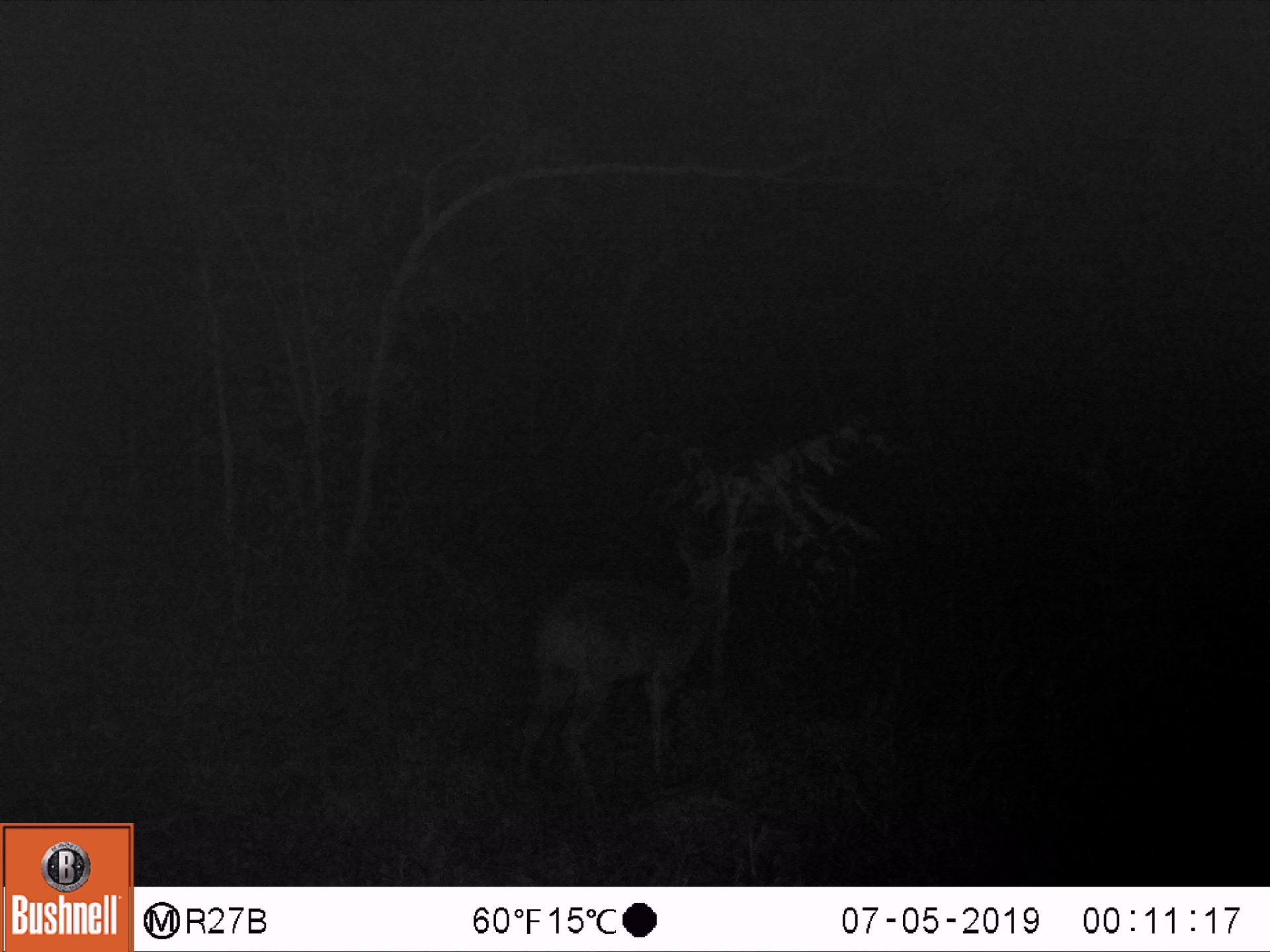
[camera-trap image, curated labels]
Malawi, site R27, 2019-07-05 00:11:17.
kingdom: Animalia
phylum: Chordata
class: Mammalia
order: Artiodactyla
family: Bovidae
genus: Tragelaphus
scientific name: Tragelaphus sylvaticus sylvaticus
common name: cape bushbuck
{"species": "cape bushbuck (Tragelaphus sylvaticus sylvaticus)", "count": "1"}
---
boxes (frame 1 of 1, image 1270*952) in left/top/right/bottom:
cape bushbuck: 511/536/758/817